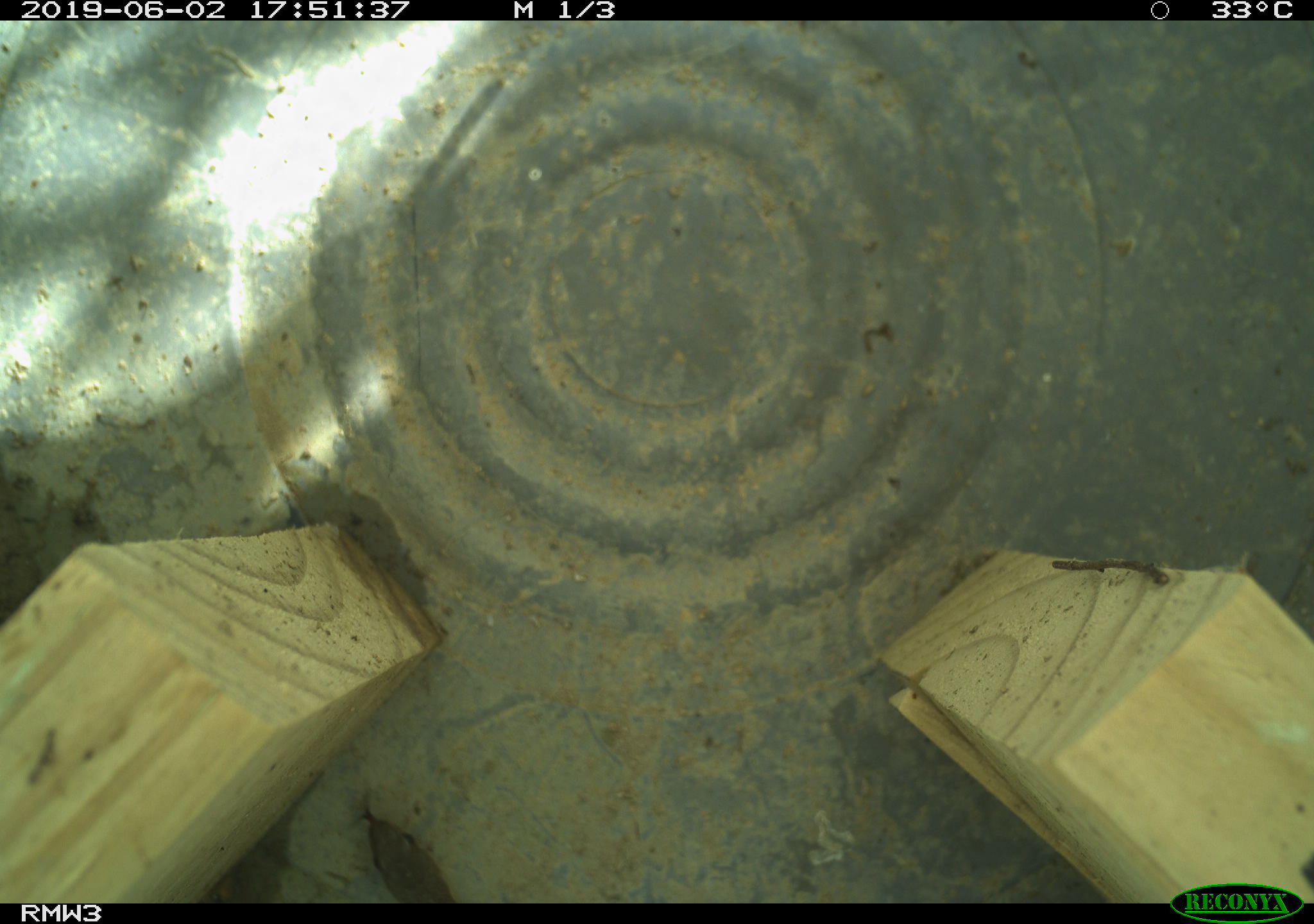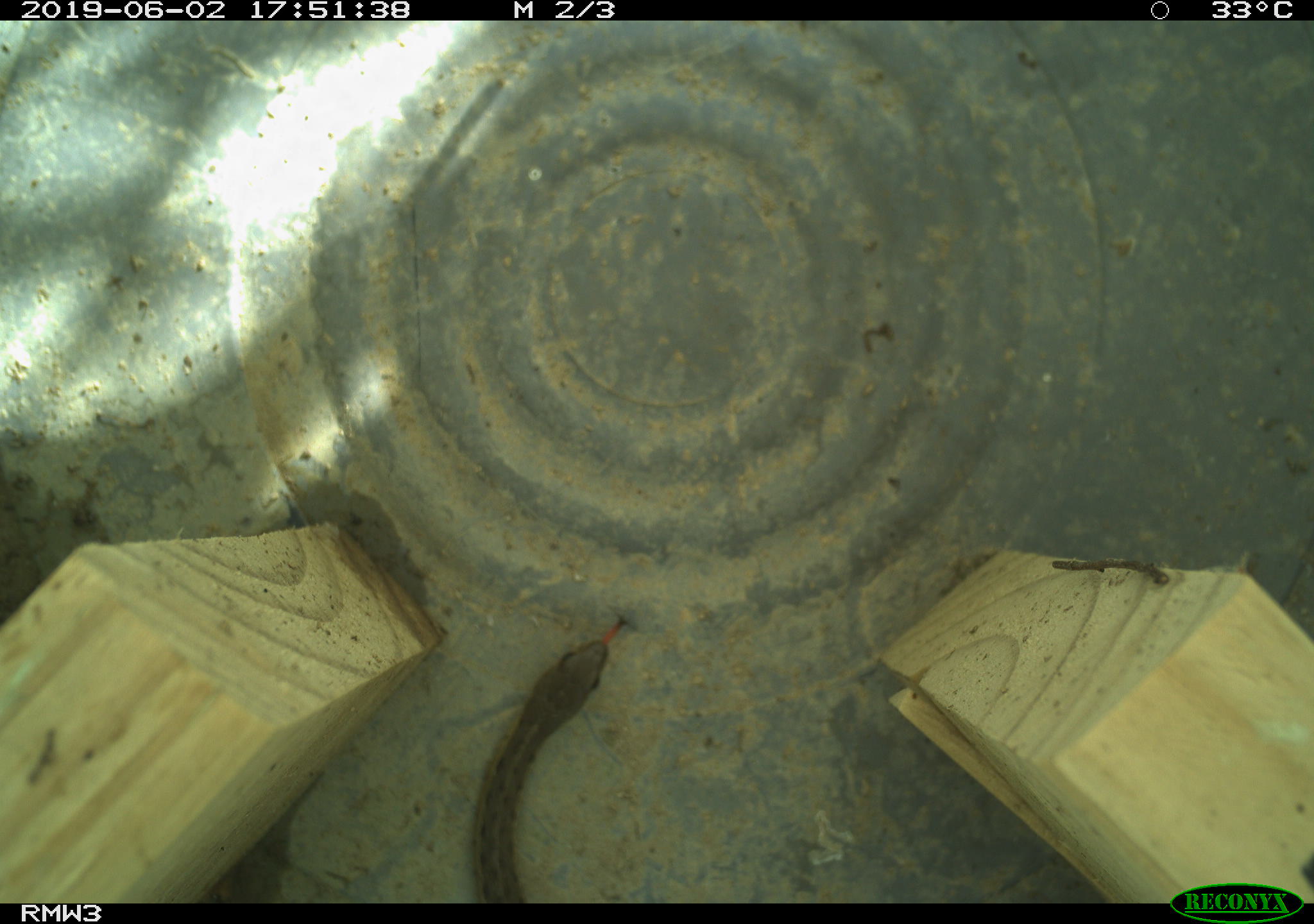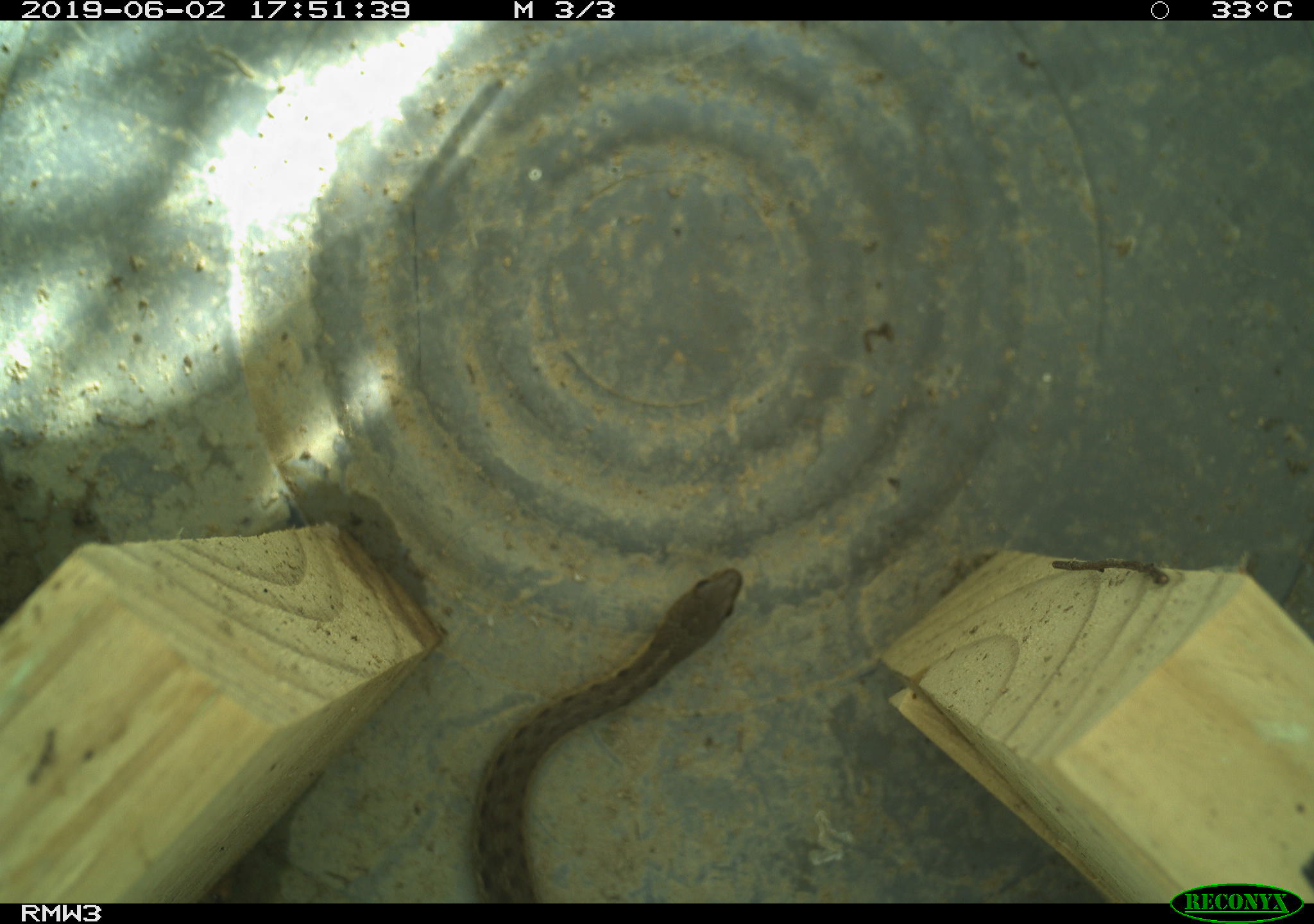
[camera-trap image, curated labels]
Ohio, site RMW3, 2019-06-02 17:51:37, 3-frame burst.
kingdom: Animalia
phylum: Chordata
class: Reptilia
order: Squamata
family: Colubridae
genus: Thamnophis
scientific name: Thamnophis sirtalis sirtalis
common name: eastern gartersnake